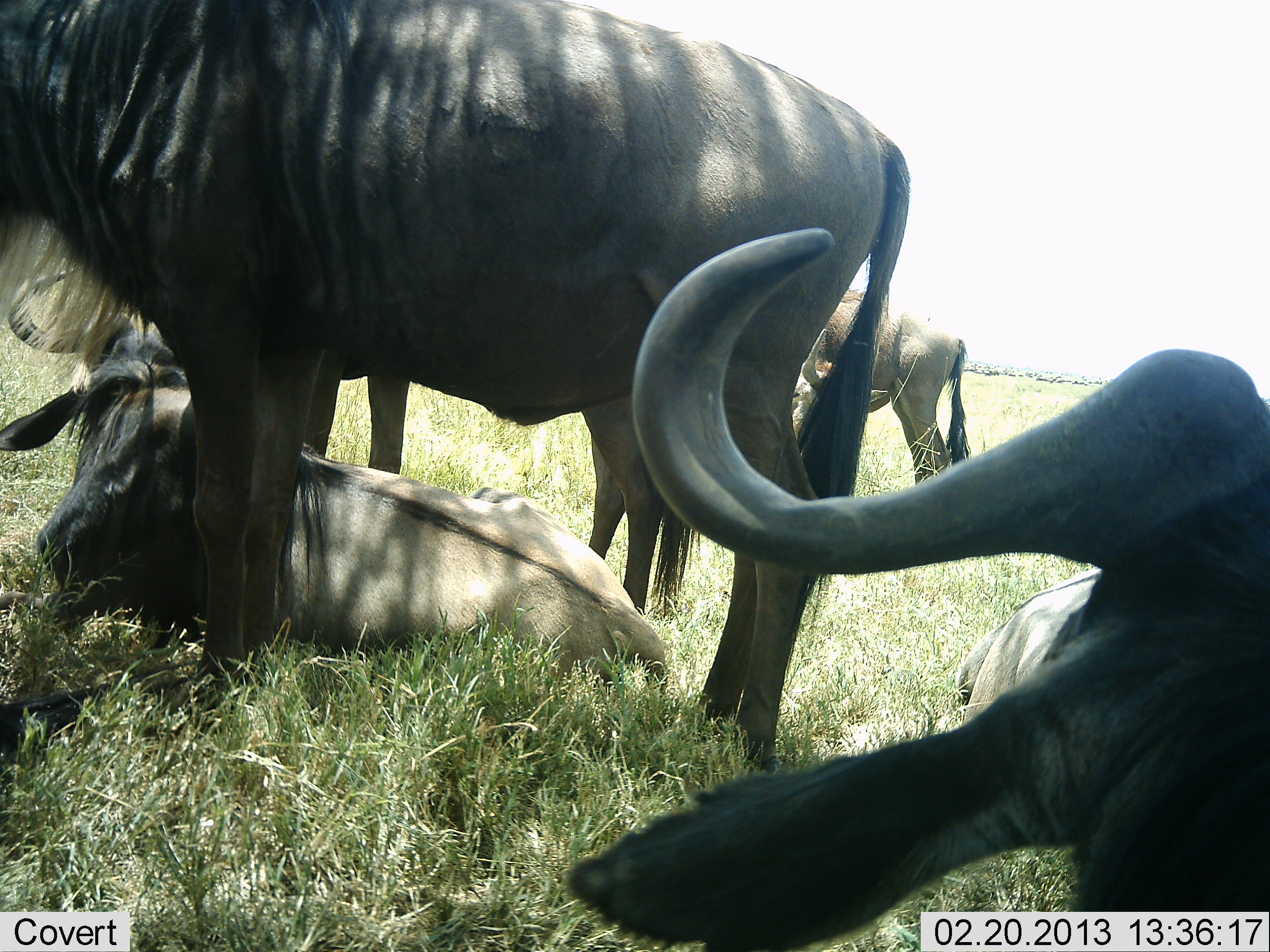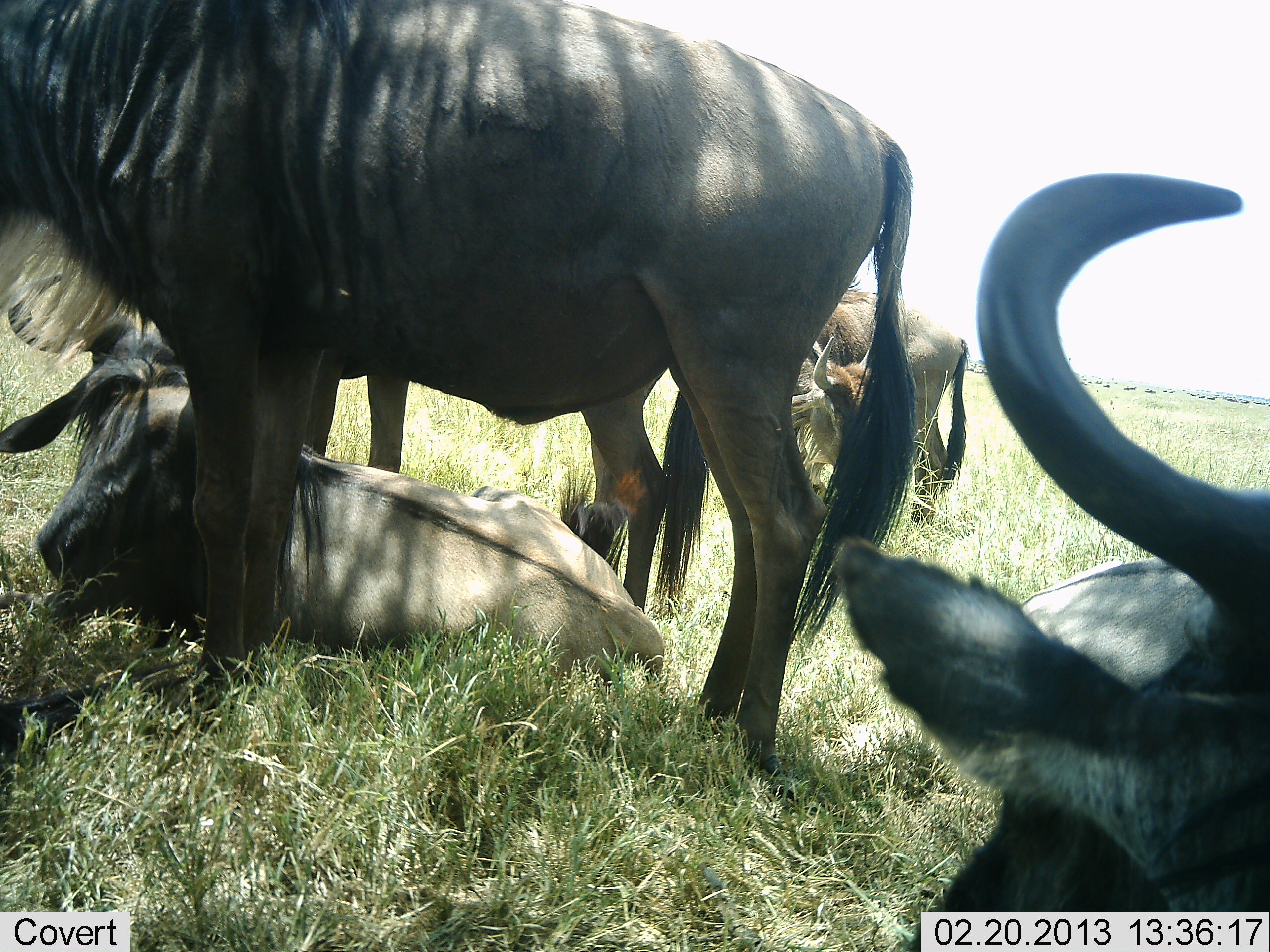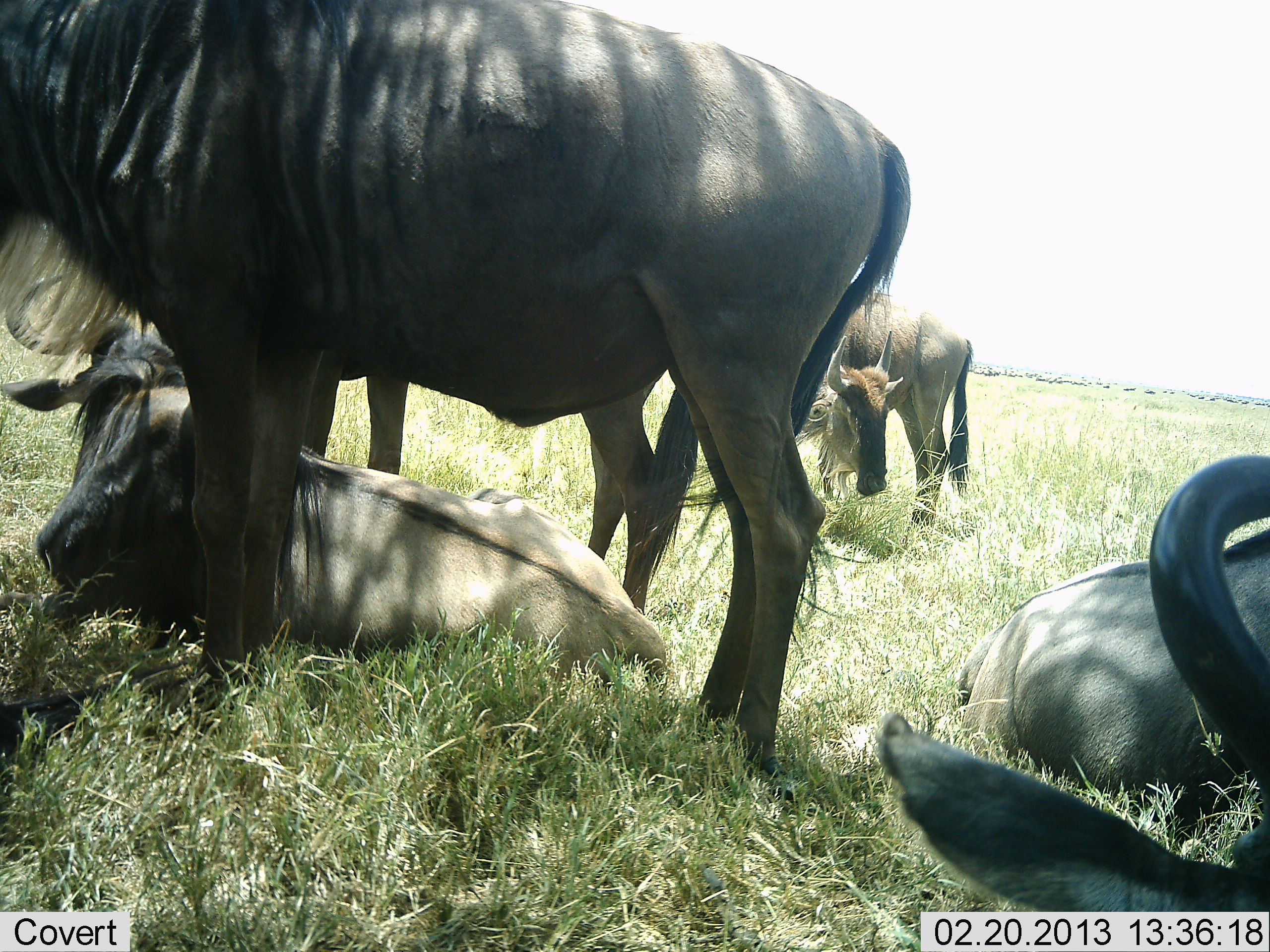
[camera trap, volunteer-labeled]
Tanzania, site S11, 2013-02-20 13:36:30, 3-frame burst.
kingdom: Animalia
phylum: Chordata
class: Mammalia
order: Artiodactyla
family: Bovidae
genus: Connochaetes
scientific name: Connochaetes taurinus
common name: blue wildebeest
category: wildebeest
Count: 6.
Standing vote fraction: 84%.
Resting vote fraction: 100%.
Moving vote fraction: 16%.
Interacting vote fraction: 11%.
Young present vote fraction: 21%.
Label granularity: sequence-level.